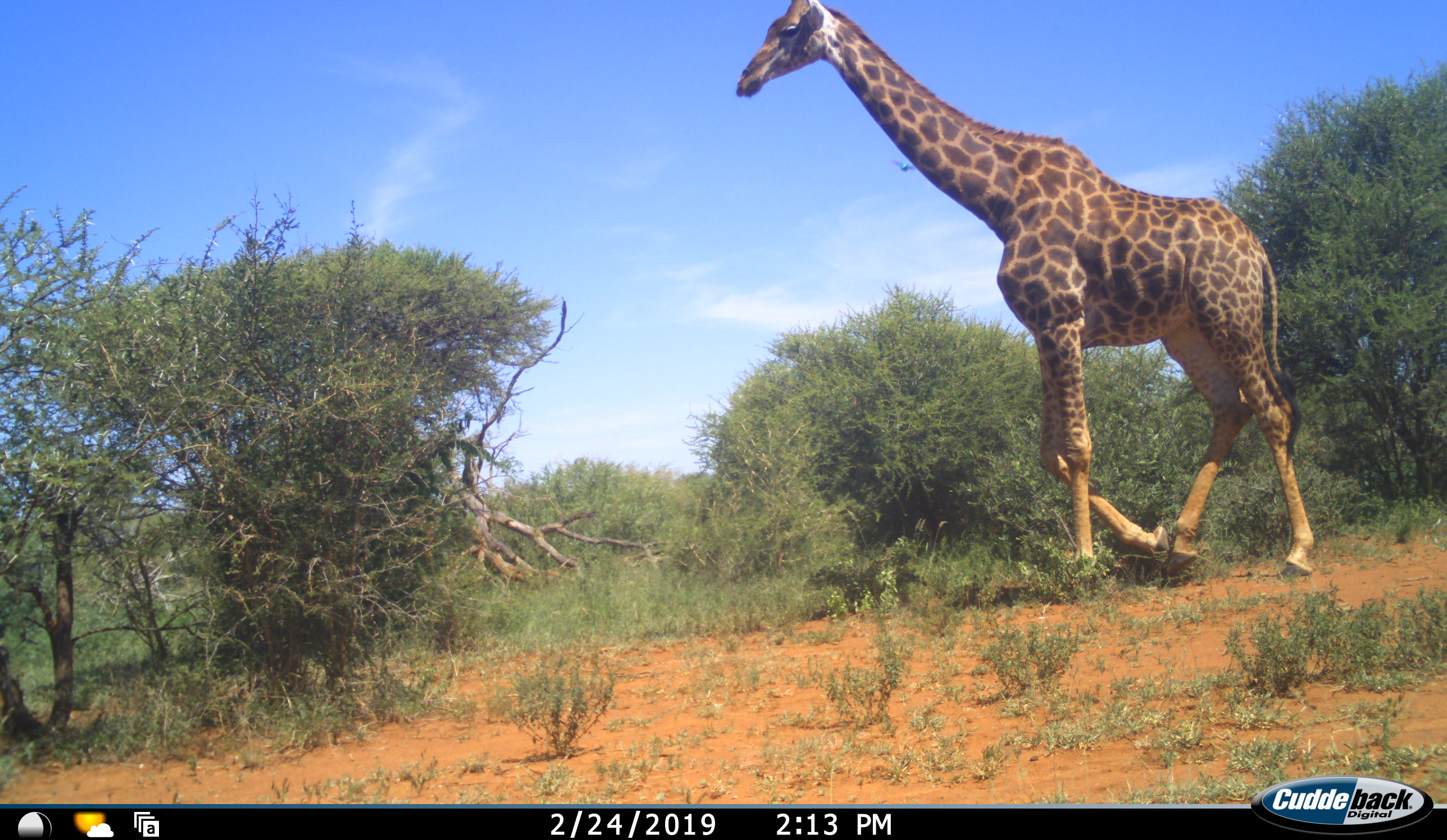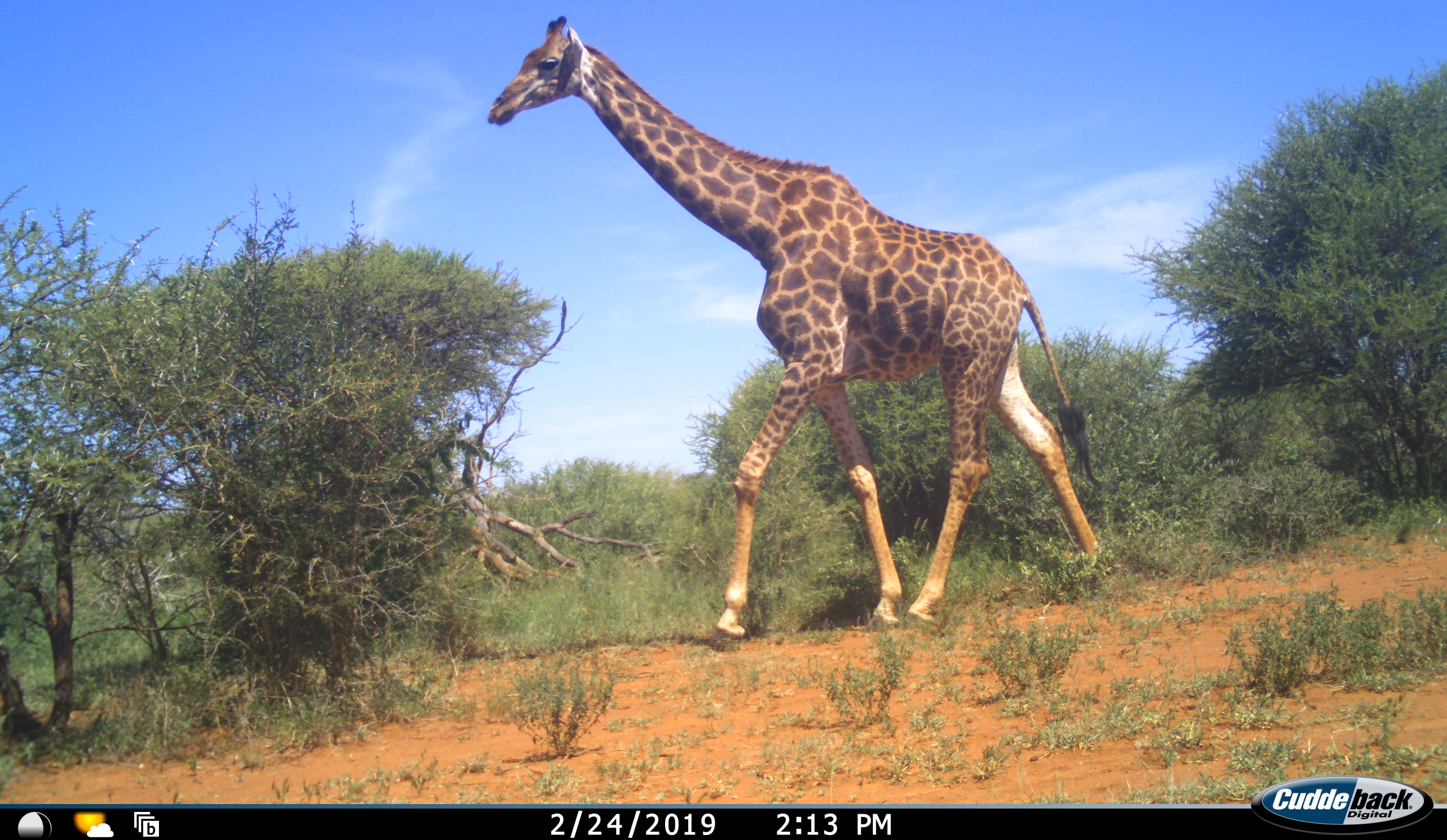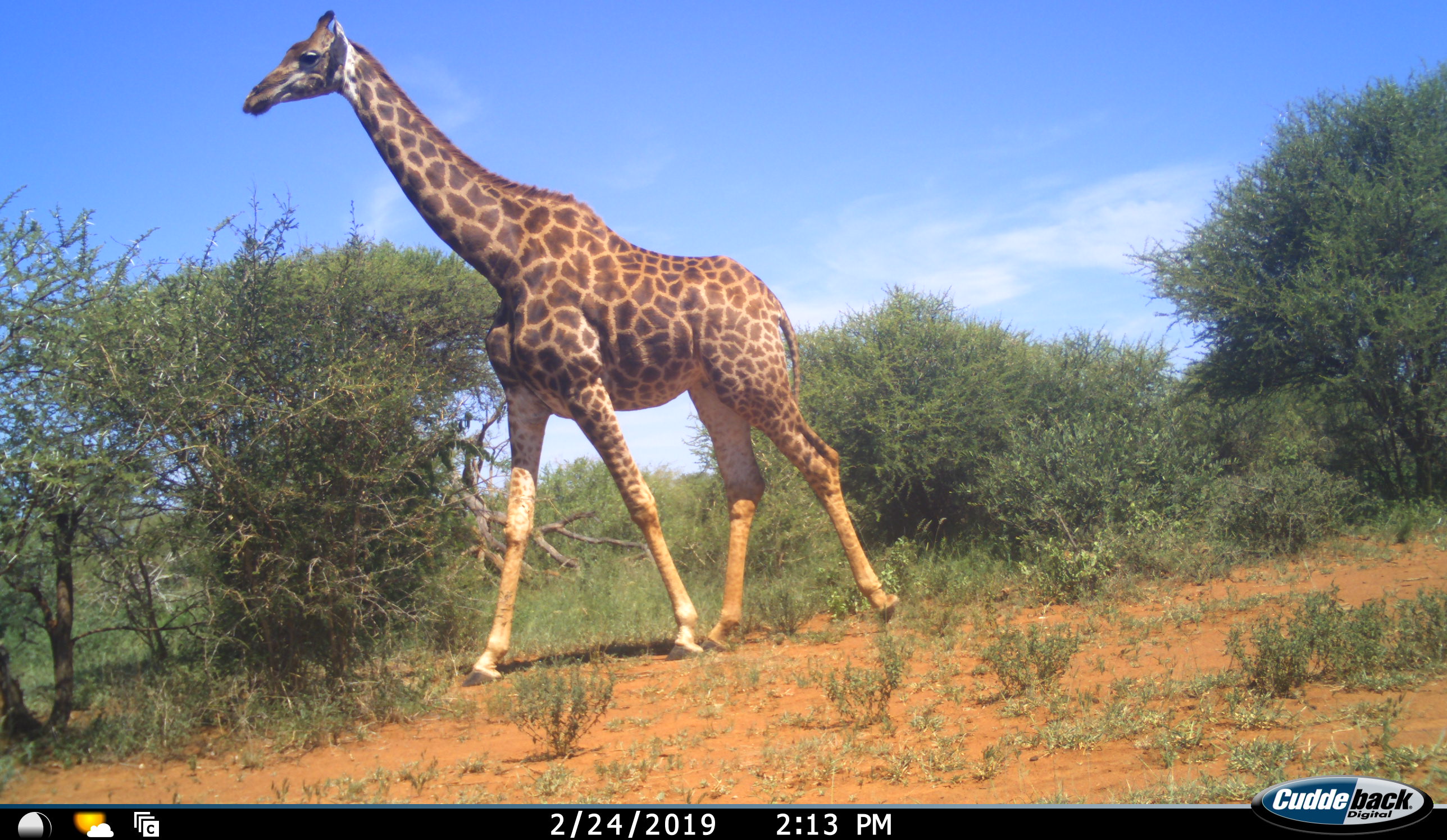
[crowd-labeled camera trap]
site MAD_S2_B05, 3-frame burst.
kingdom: Animalia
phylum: Chordata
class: Mammalia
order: Artiodactyla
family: Giraffidae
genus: Giraffa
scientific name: Giraffa camelopardalis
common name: giraffe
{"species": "giraffe (Giraffa camelopardalis)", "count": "1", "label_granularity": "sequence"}